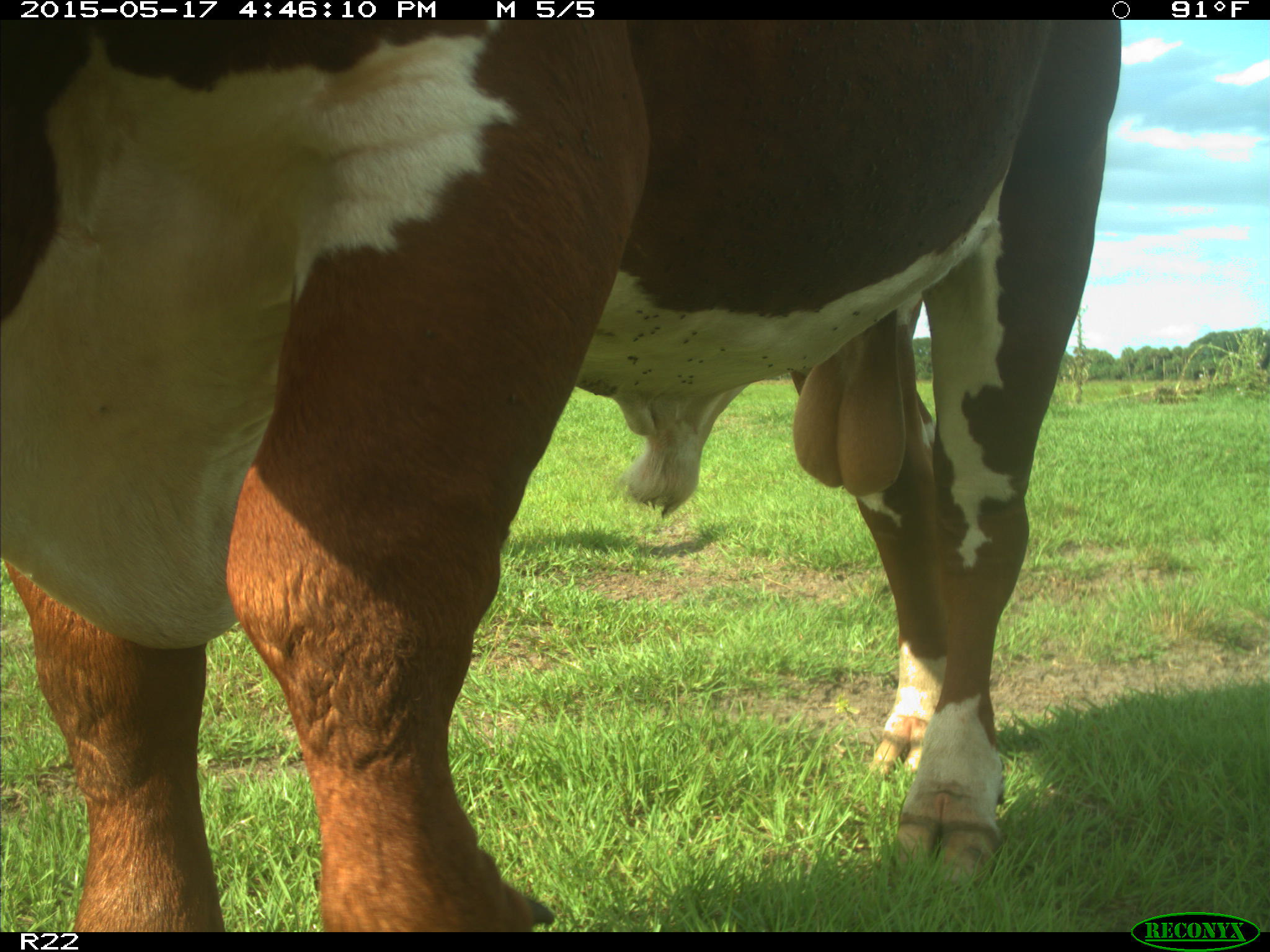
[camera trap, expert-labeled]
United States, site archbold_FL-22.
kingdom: Animalia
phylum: Chordata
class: Mammalia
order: Artiodactyla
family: Bovidae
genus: Bos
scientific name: Bos taurus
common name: domestic cow